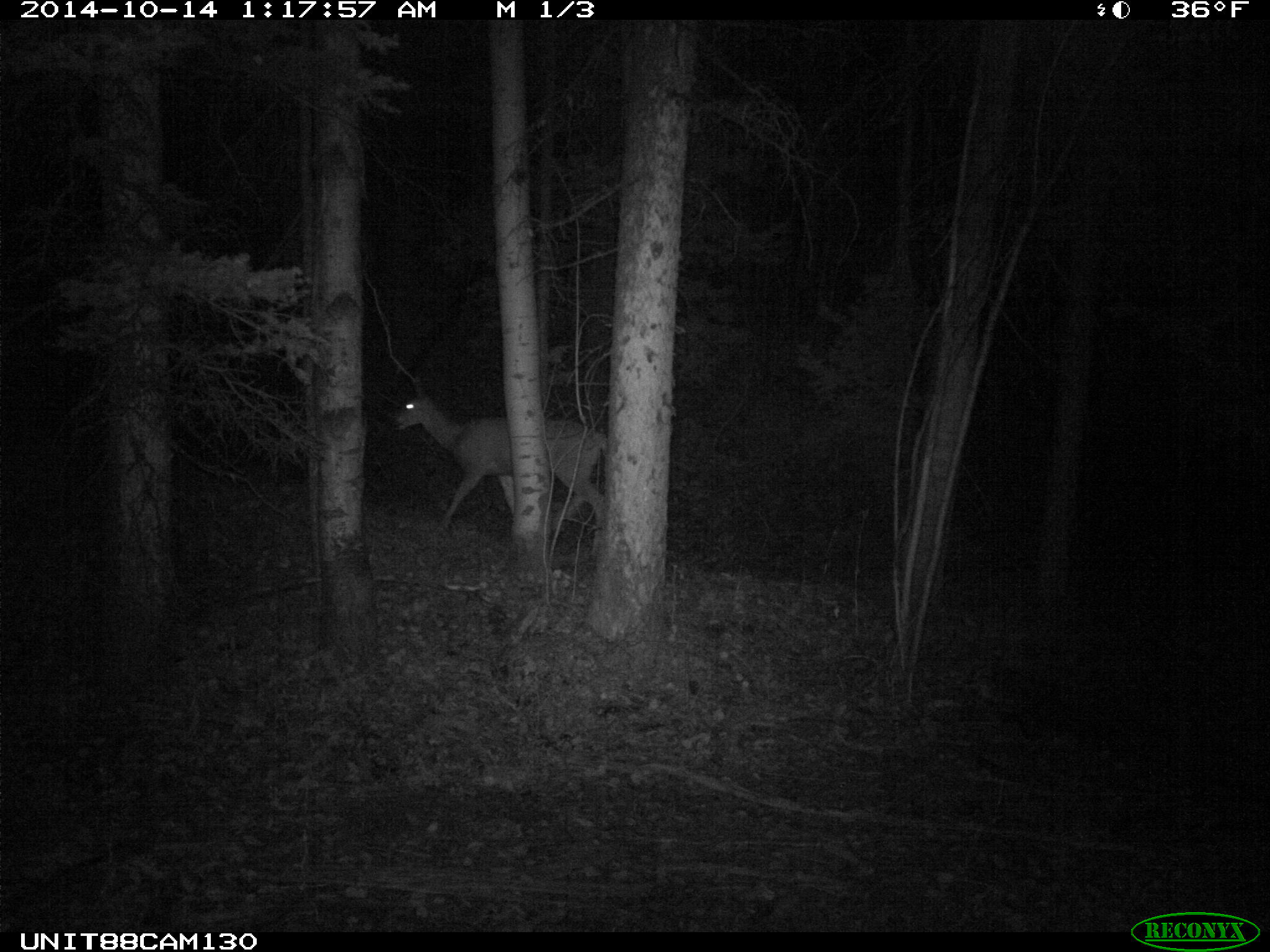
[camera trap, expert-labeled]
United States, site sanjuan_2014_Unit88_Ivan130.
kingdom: Animalia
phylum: Chordata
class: Mammalia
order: Artiodactyla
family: Cervidae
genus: Odocoileus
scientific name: Odocoileus hemionus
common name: mule deer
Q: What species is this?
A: Odocoileus hemionus (mule deer).